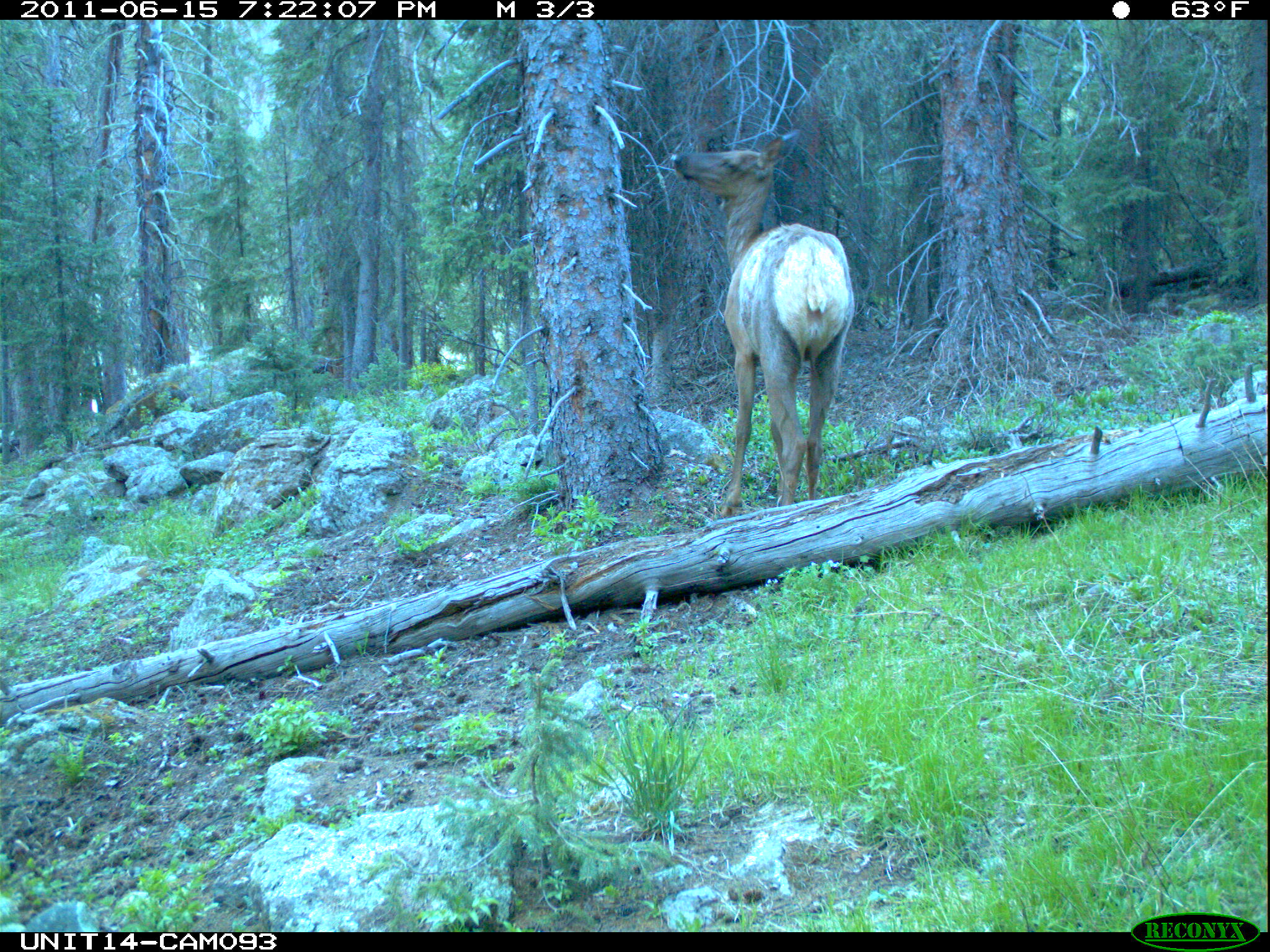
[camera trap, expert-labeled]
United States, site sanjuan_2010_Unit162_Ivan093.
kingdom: Animalia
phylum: Chordata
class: Mammalia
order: Artiodactyla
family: Cervidae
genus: Cervus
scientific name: Cervus elaphus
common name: red deer